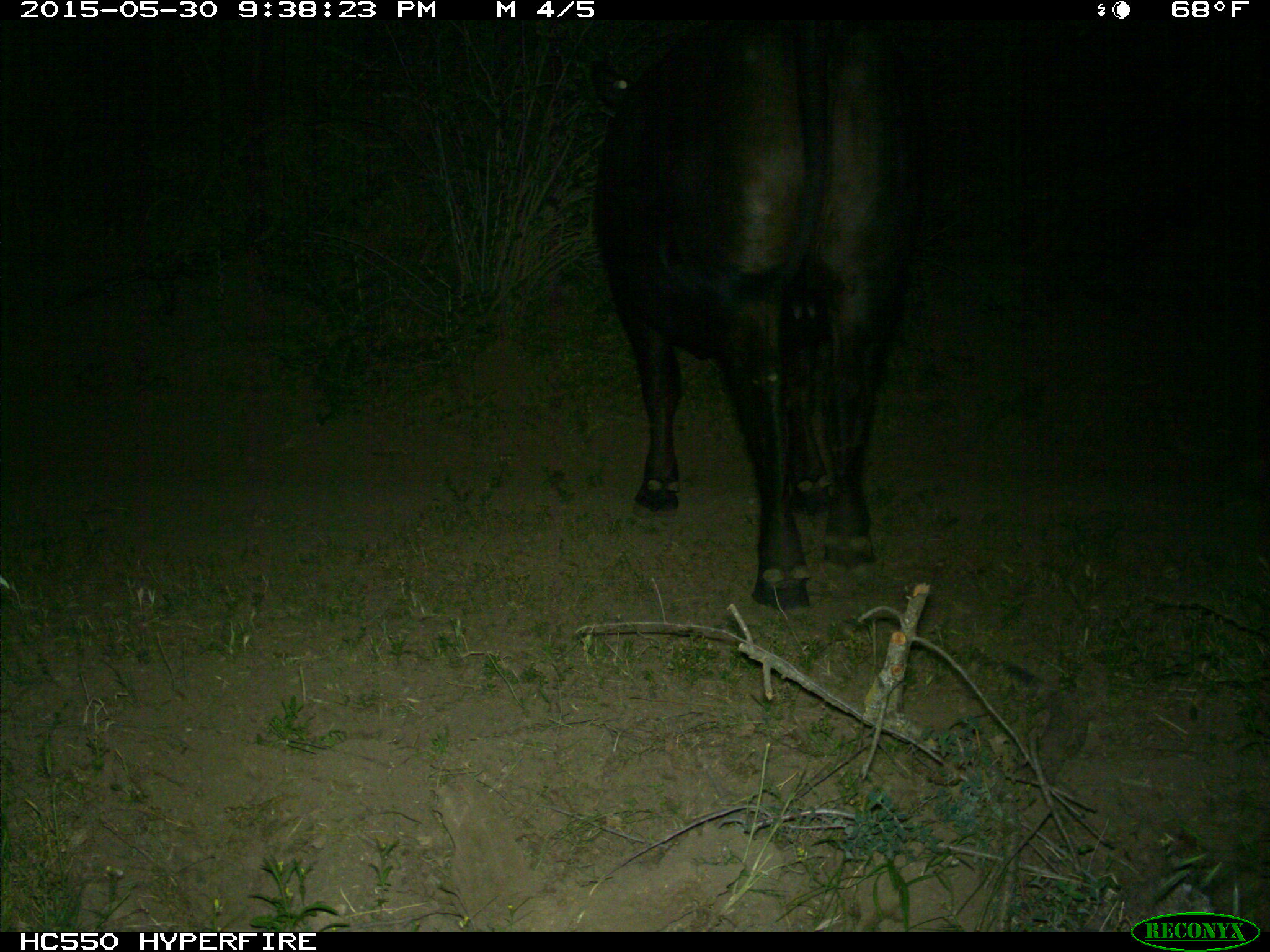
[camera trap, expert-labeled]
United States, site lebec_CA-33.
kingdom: Animalia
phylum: Chordata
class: Mammalia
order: Artiodactyla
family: Bovidae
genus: Bos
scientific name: Bos taurus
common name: domestic cow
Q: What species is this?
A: Bos taurus (domestic cow).